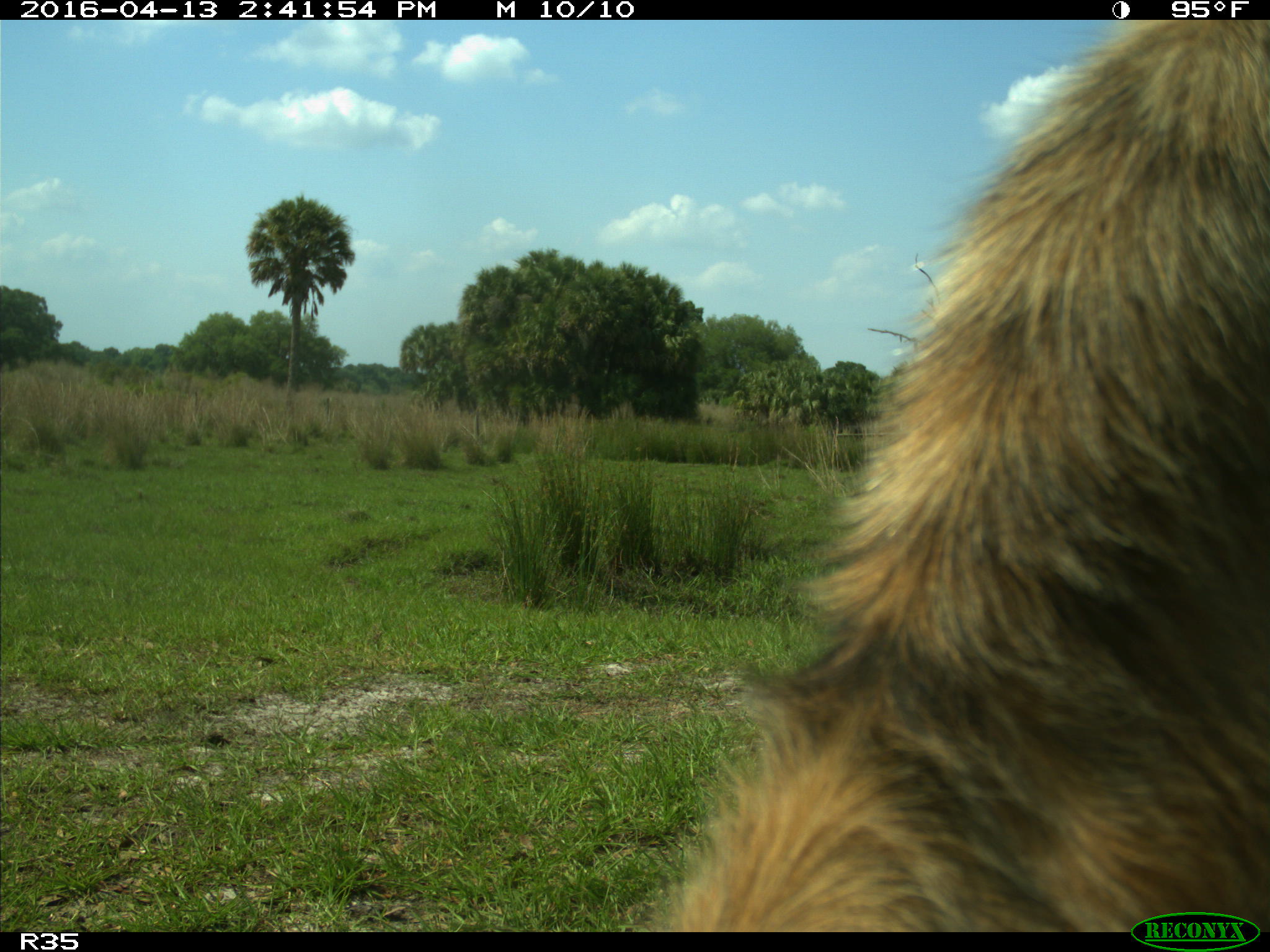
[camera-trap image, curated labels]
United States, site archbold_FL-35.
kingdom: Animalia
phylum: Chordata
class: Mammalia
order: Artiodactyla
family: Bovidae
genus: Bos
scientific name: Bos taurus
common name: domestic cow